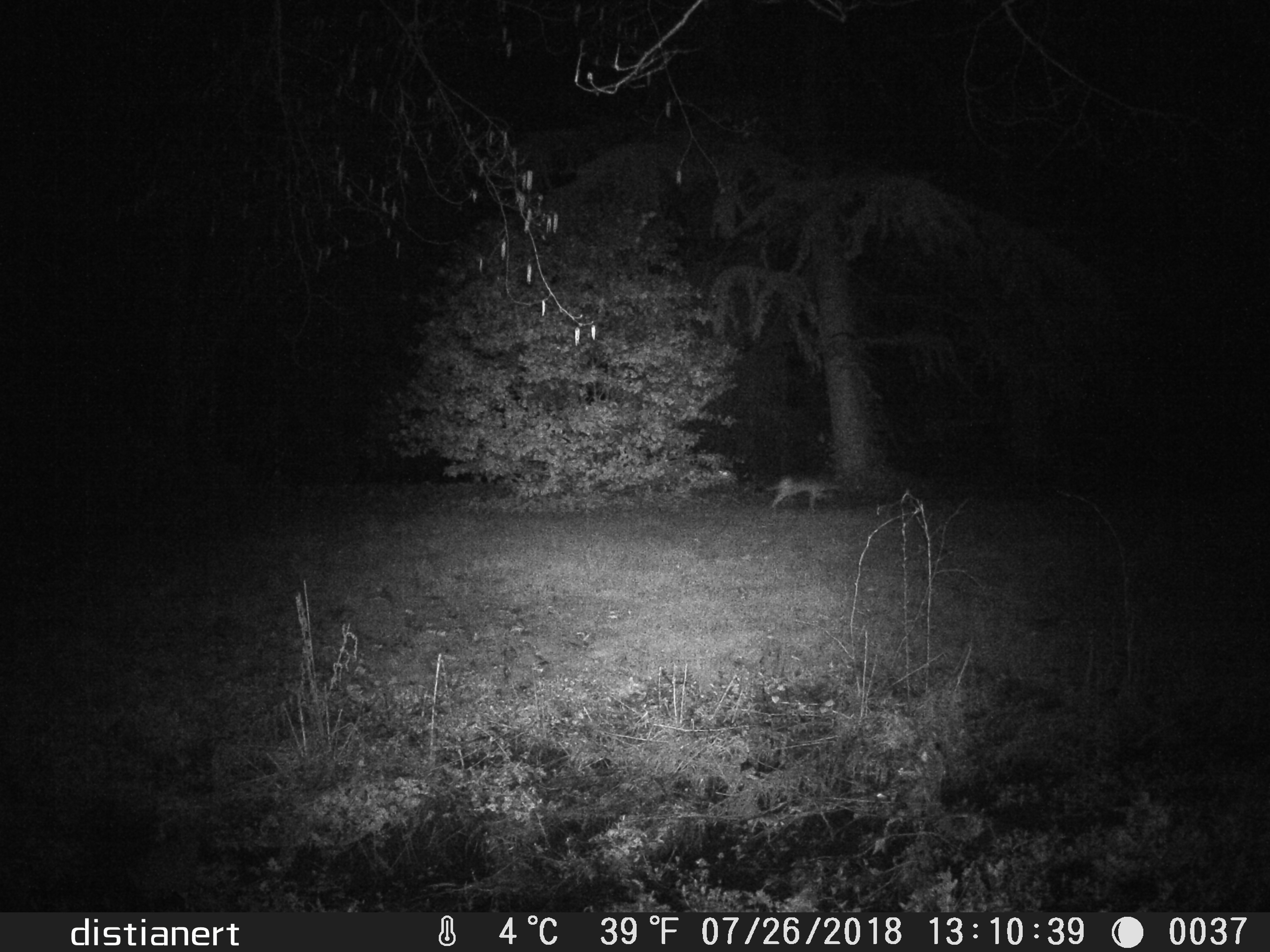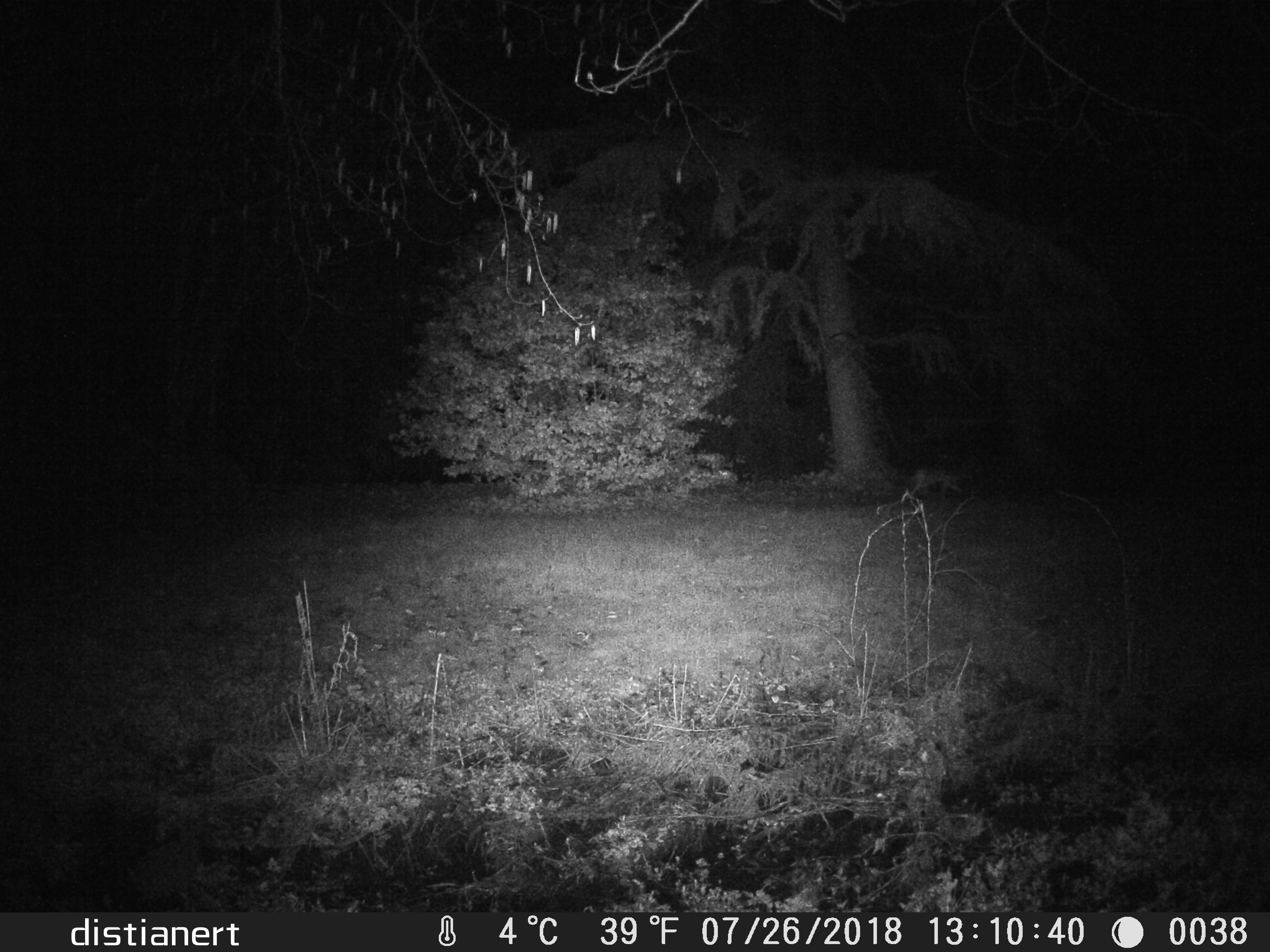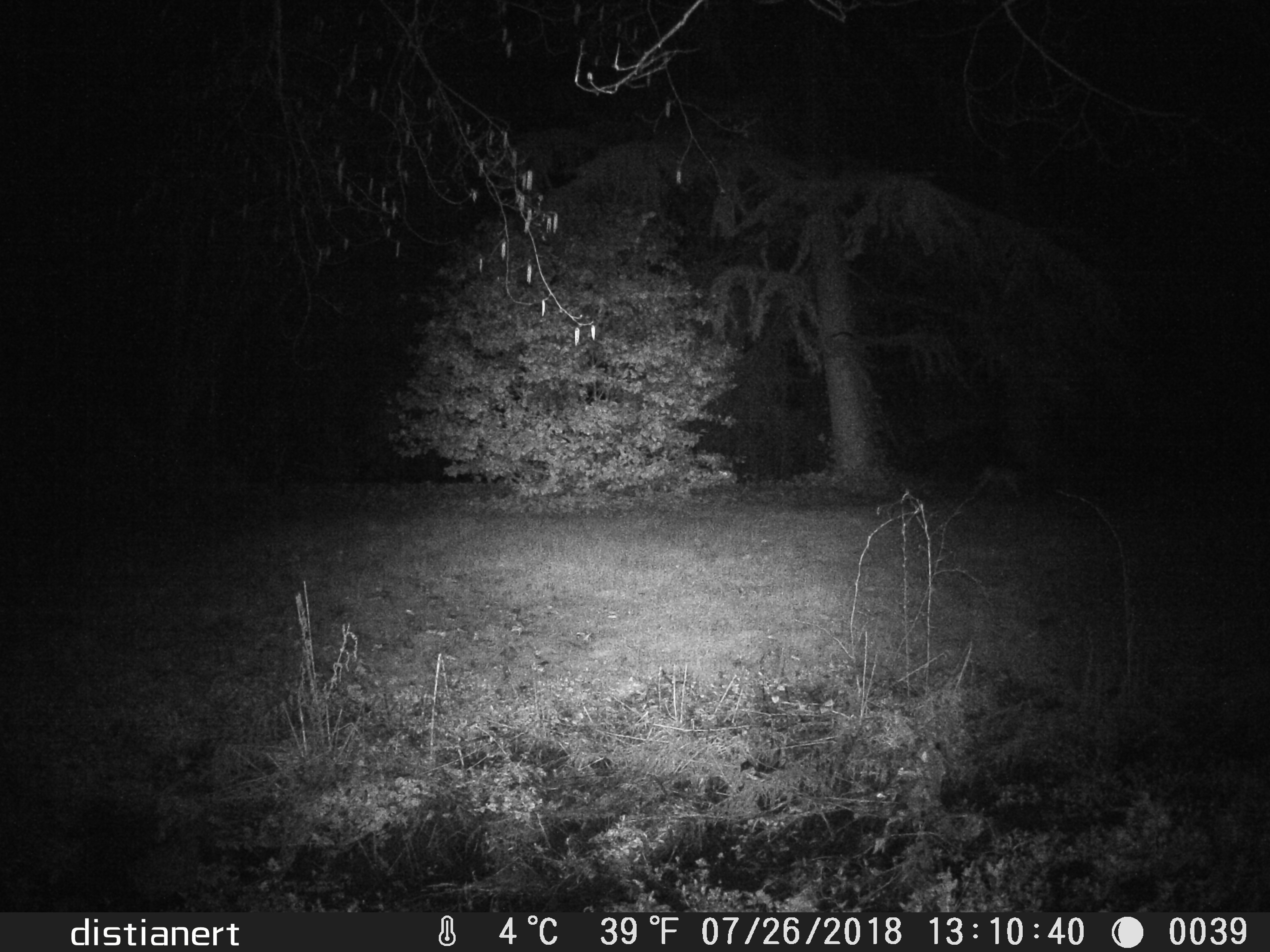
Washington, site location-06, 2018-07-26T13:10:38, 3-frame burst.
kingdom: Animalia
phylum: Chordata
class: Mammalia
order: Carnivora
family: Canidae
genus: Canis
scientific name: Canis latrans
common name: coyote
Coyote (Canis latrans).